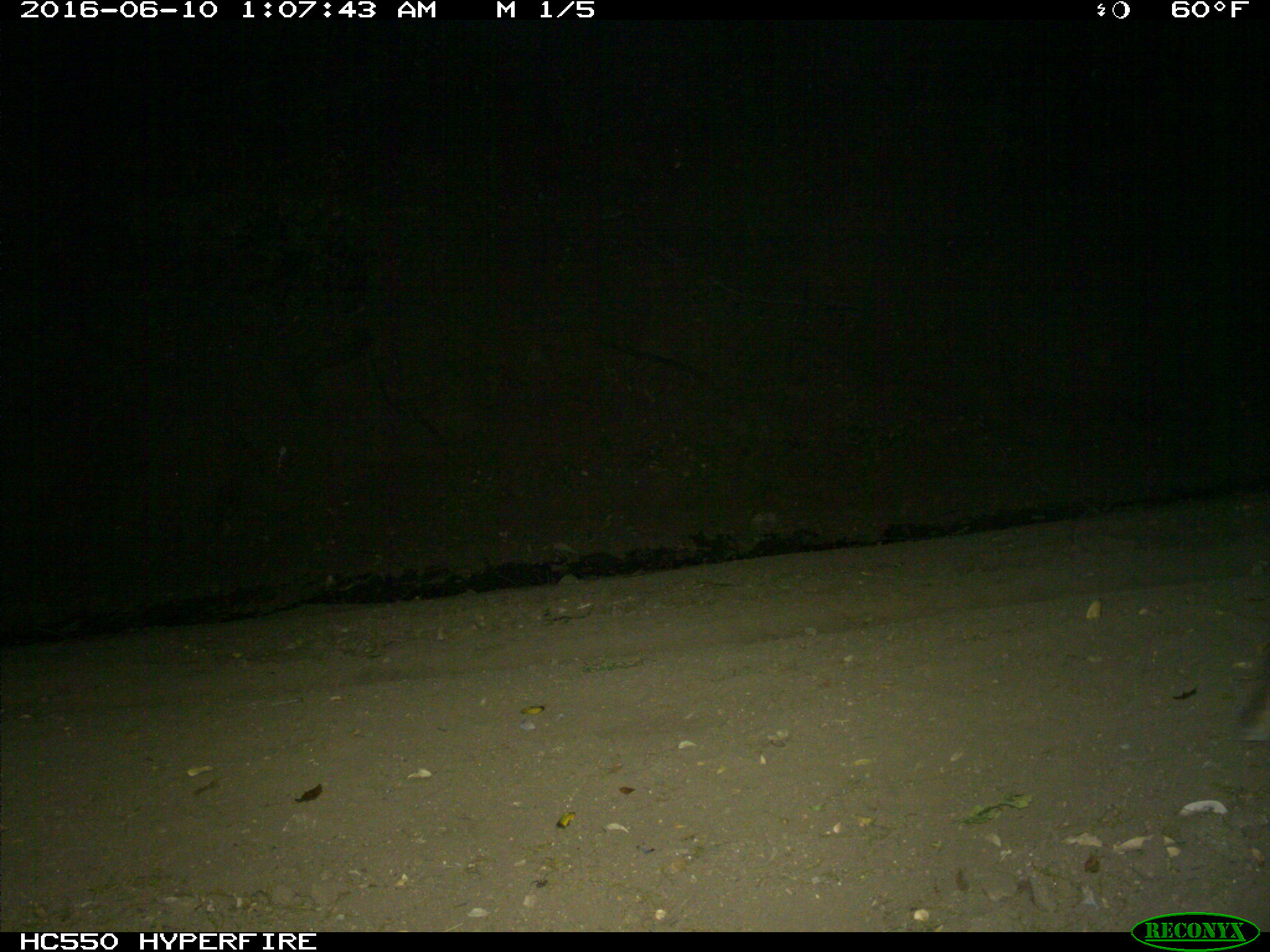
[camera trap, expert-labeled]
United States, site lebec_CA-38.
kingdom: Animalia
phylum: Chordata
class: Mammalia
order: Carnivora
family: Felidae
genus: Lynx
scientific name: Lynx rufus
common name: bobcat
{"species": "Lynx rufus (bobcat)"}